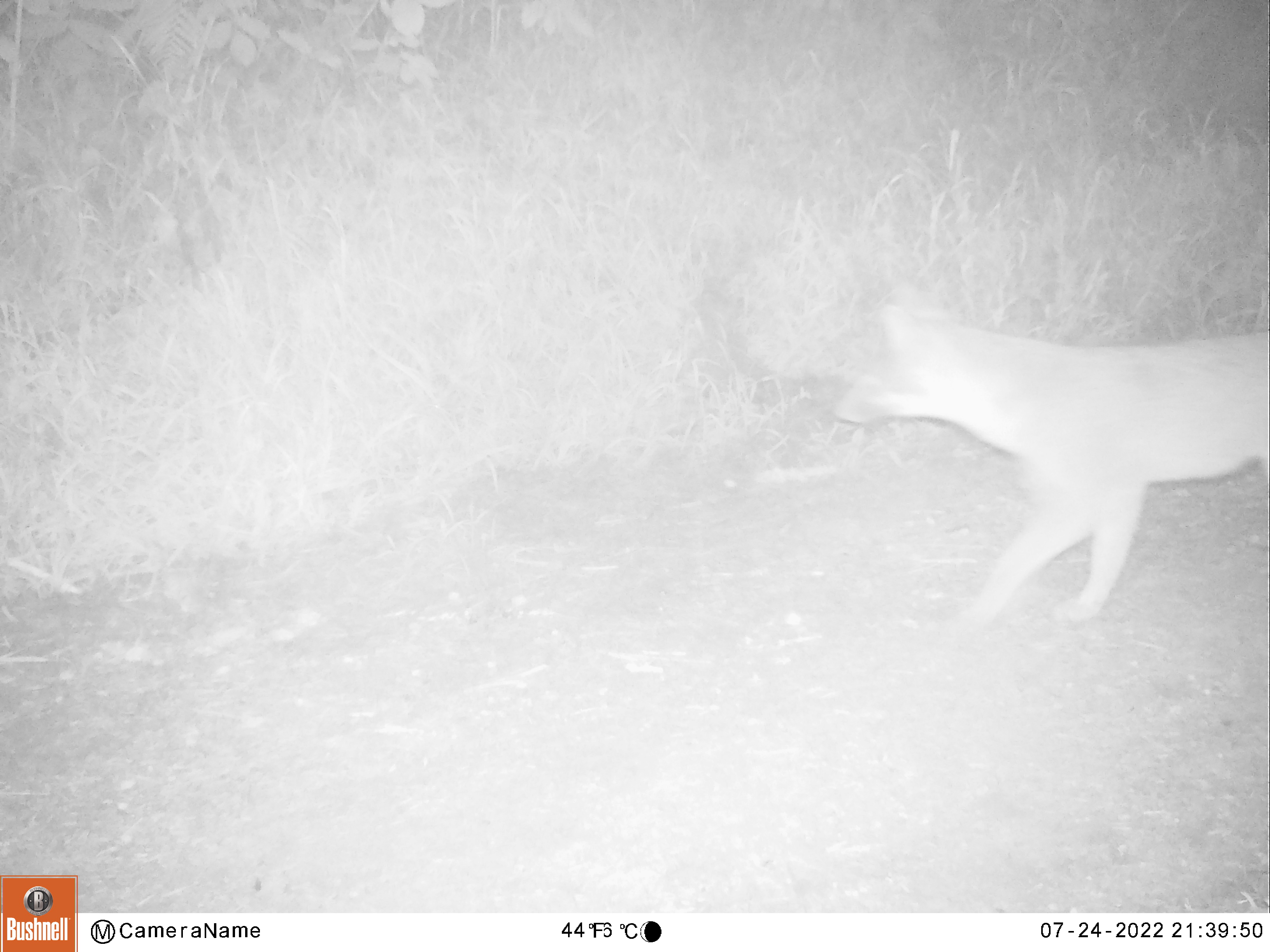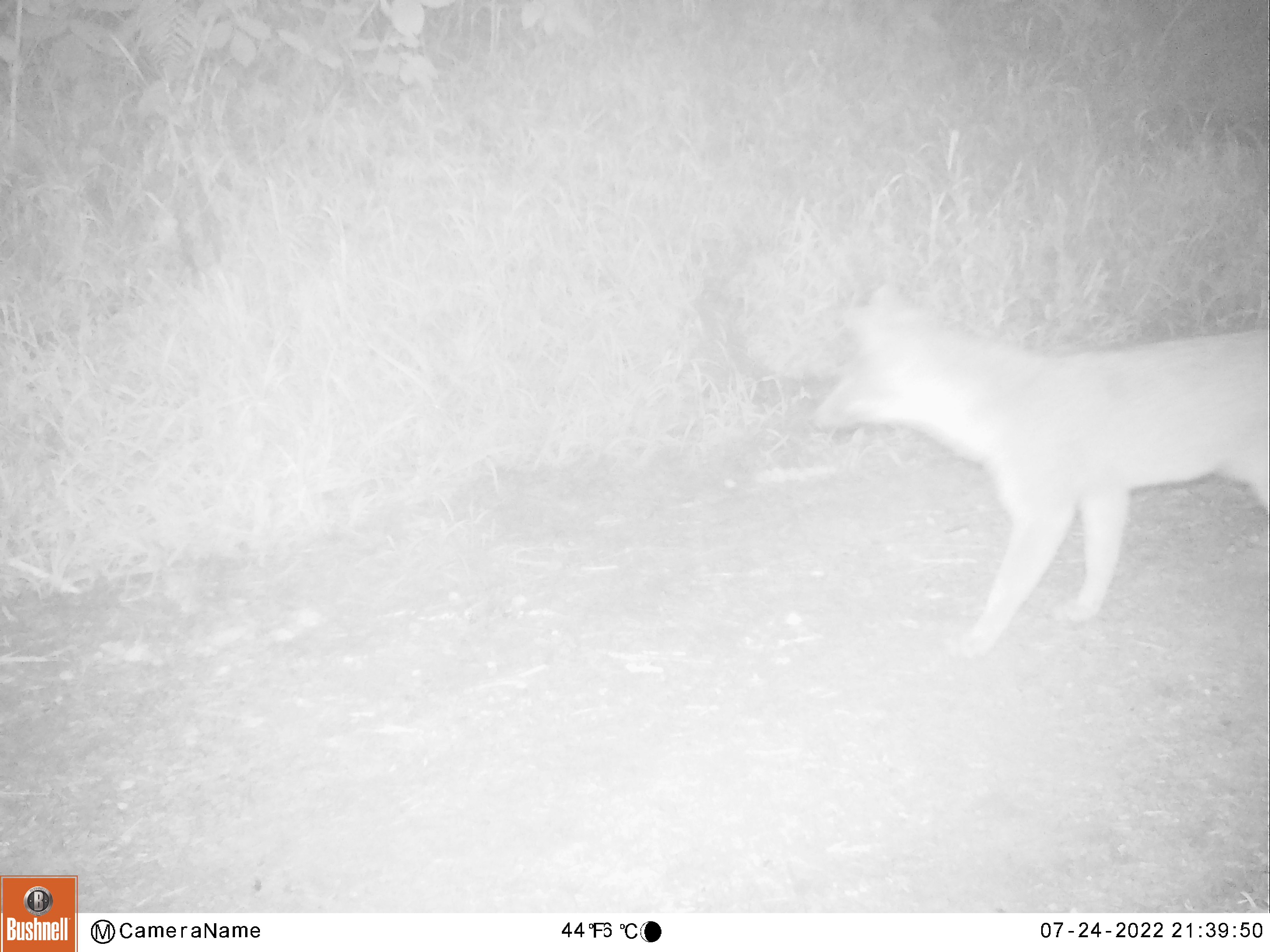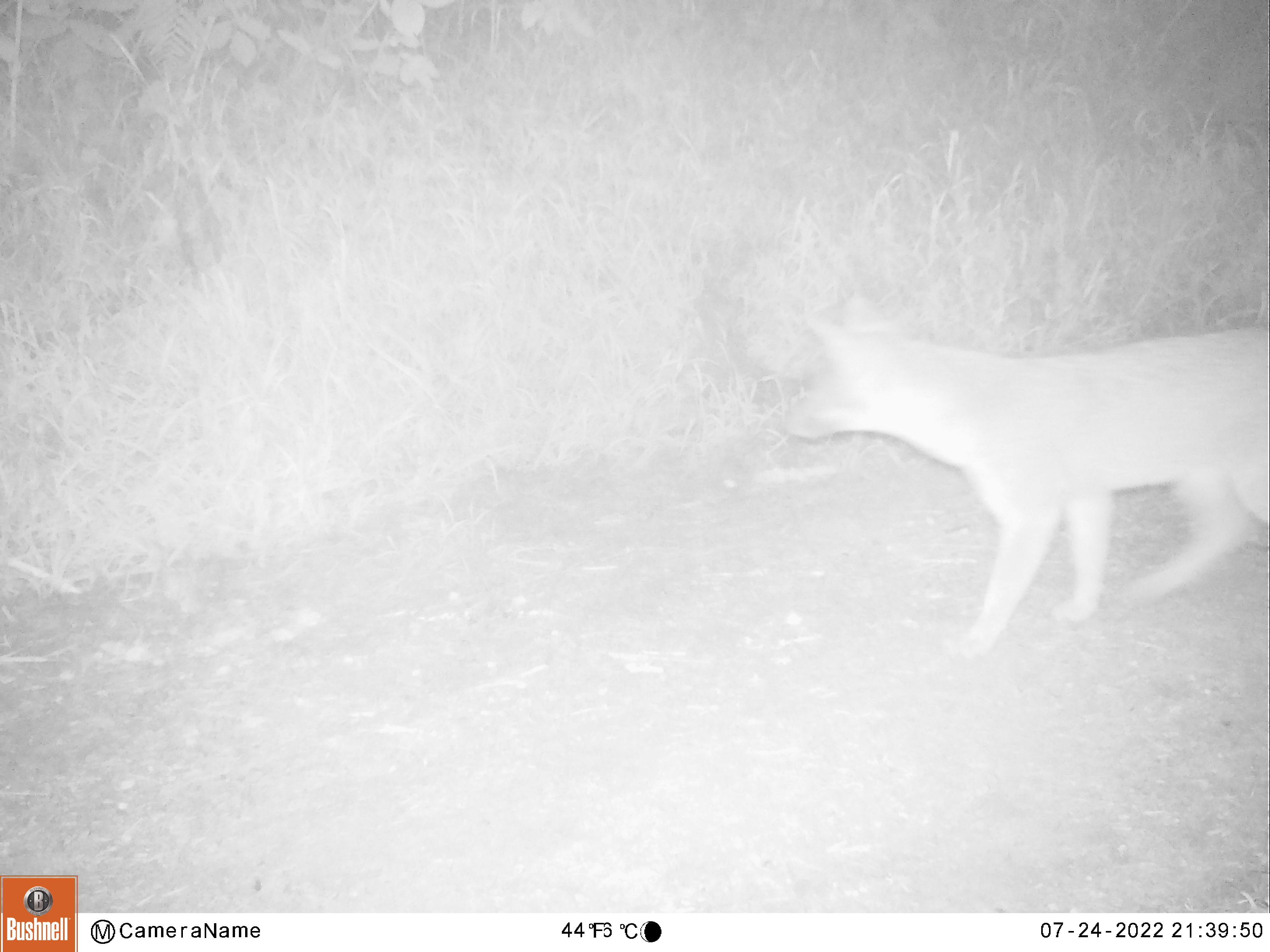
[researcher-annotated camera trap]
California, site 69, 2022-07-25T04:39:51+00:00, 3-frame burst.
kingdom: Animalia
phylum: Chordata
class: Mammalia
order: Carnivora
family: Canidae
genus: Urocyon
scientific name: Urocyon cinereoargenteus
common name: gray fox